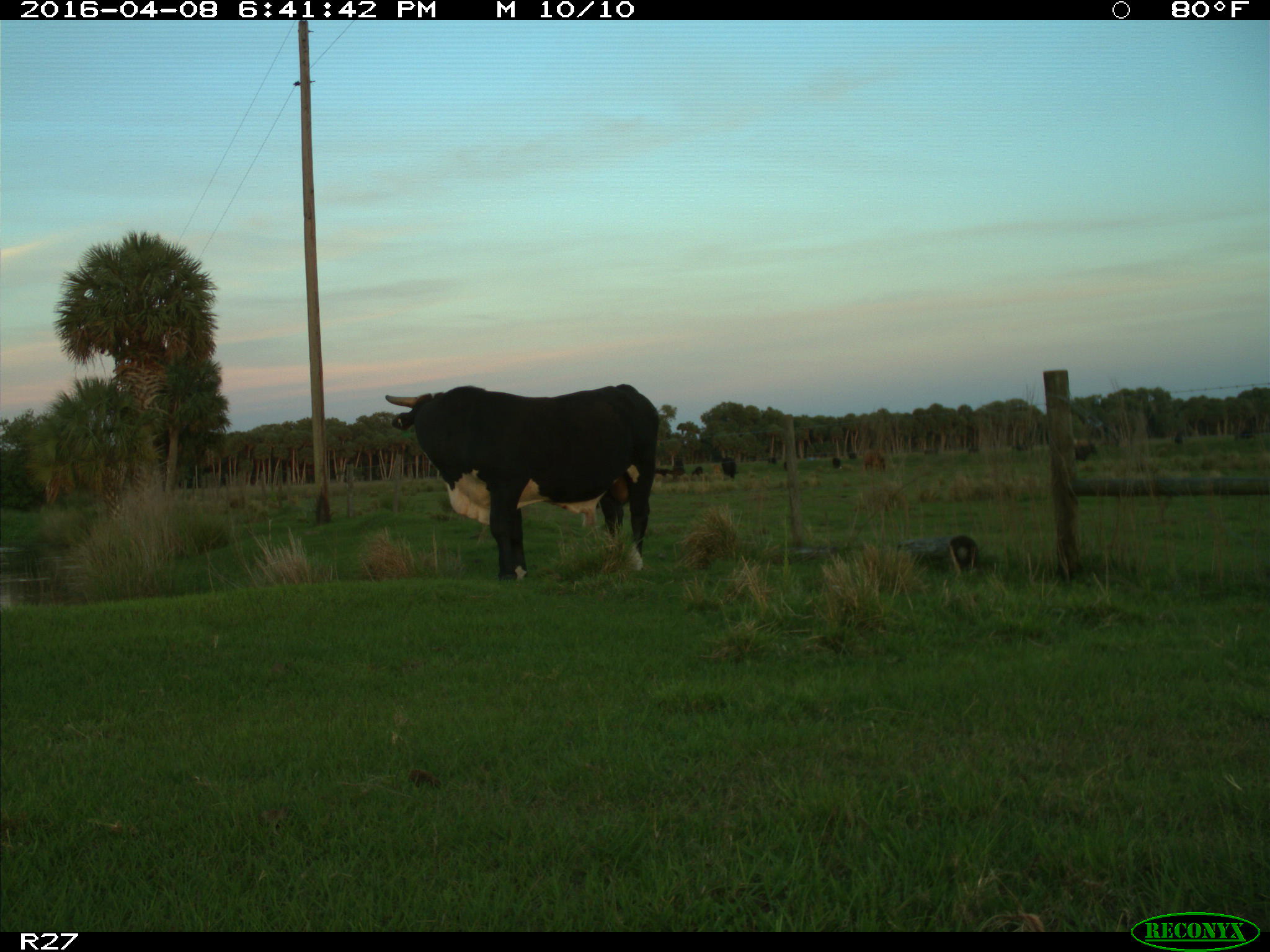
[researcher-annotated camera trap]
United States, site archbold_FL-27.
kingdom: Animalia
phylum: Chordata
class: Mammalia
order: Artiodactyla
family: Bovidae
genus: Bos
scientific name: Bos taurus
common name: domestic cow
Bos taurus (domestic cow).